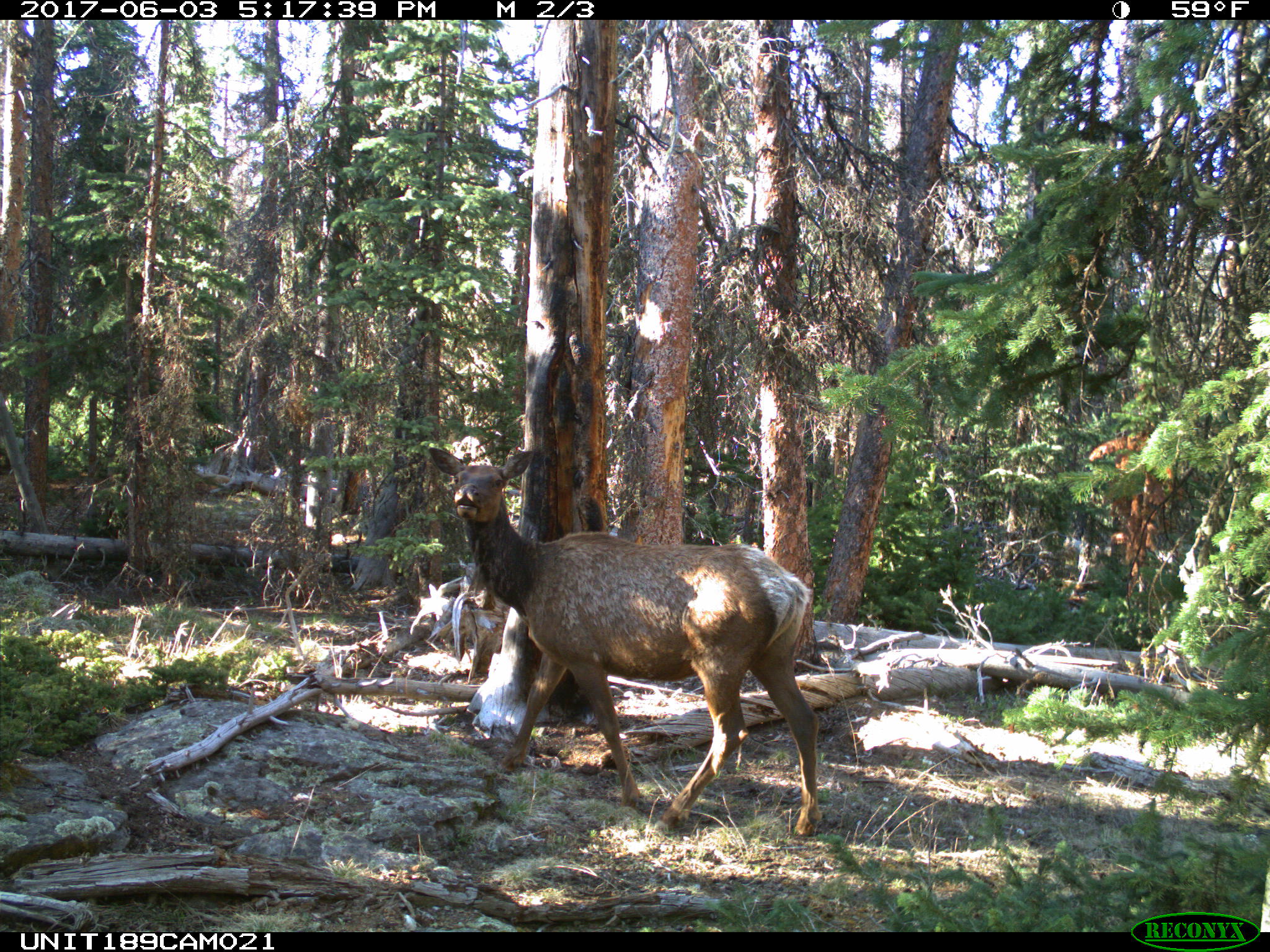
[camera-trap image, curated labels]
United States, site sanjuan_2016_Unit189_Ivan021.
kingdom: Animalia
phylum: Chordata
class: Mammalia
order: Artiodactyla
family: Cervidae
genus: Cervus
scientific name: Cervus elaphus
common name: red deer